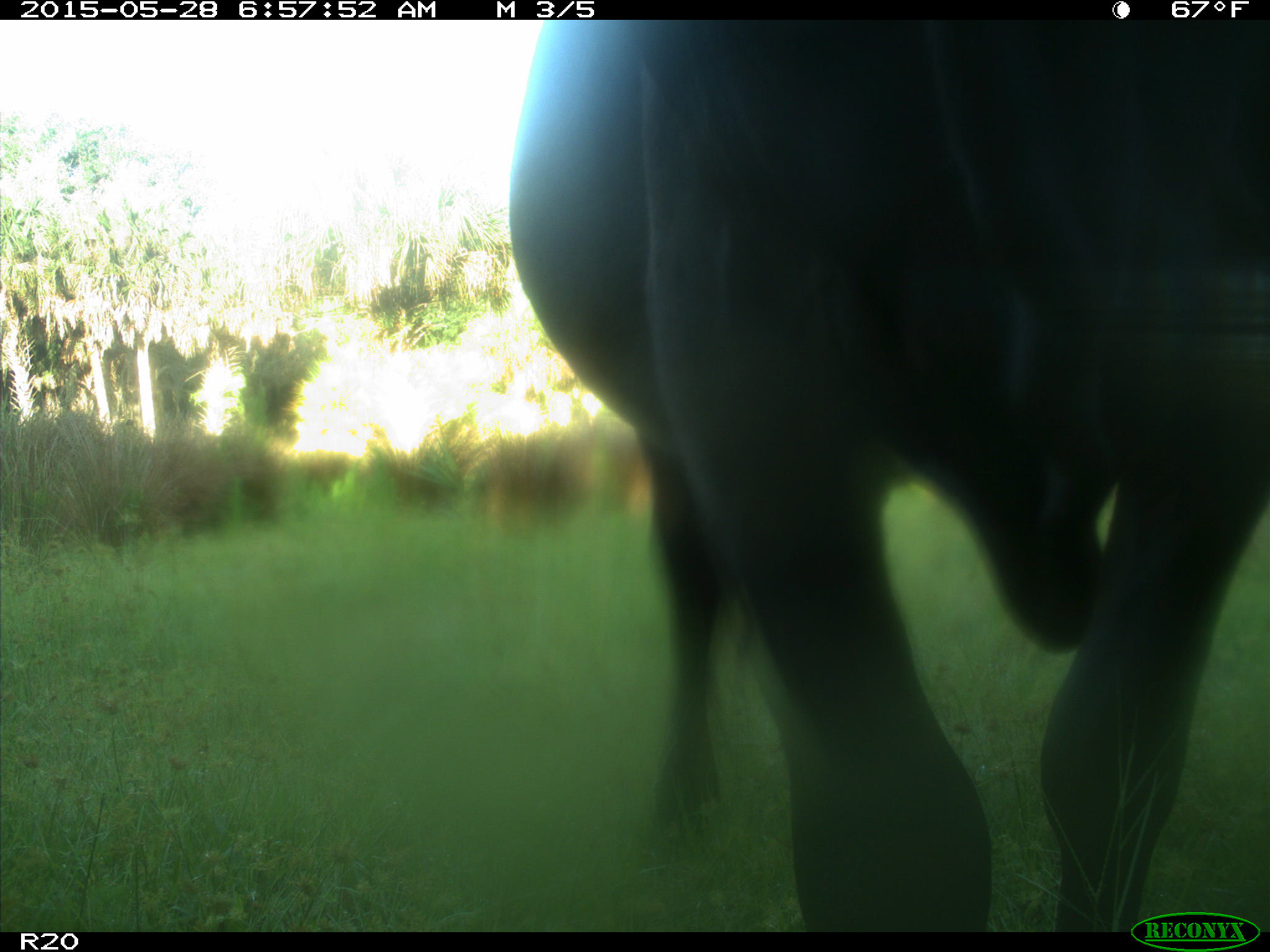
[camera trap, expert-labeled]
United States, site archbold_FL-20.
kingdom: Animalia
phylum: Chordata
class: Mammalia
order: Artiodactyla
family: Bovidae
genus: Bos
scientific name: Bos taurus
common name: domestic cow